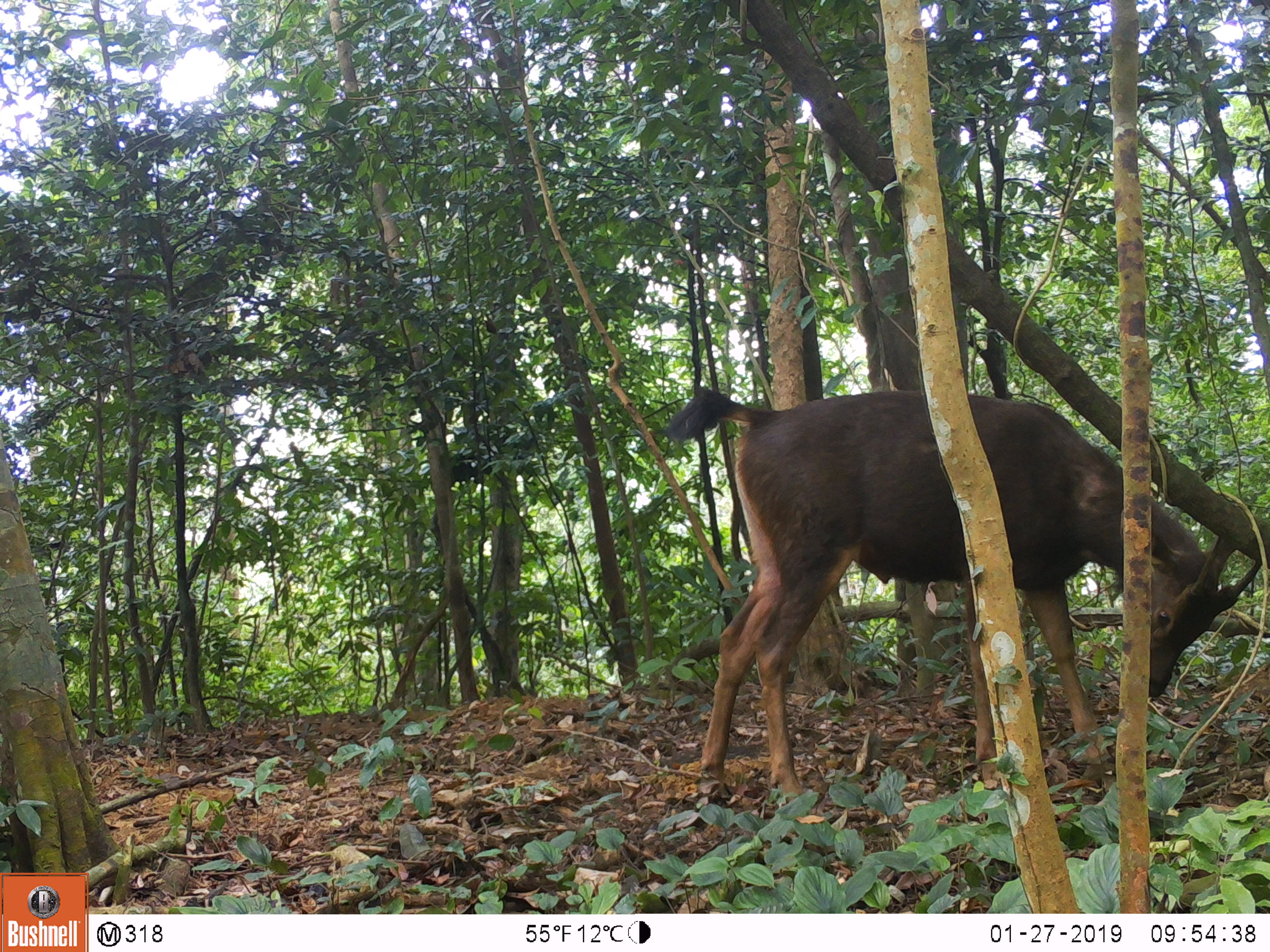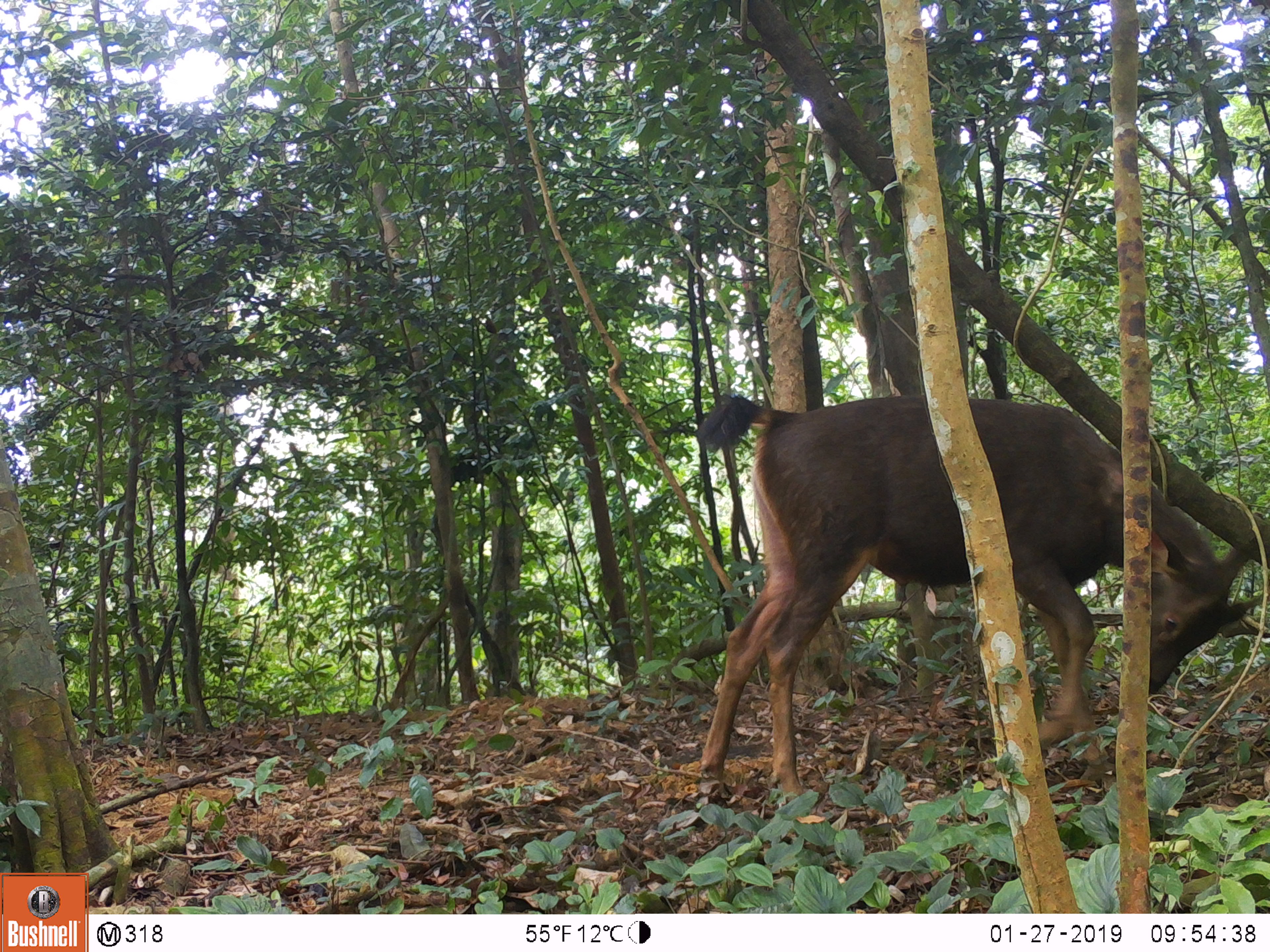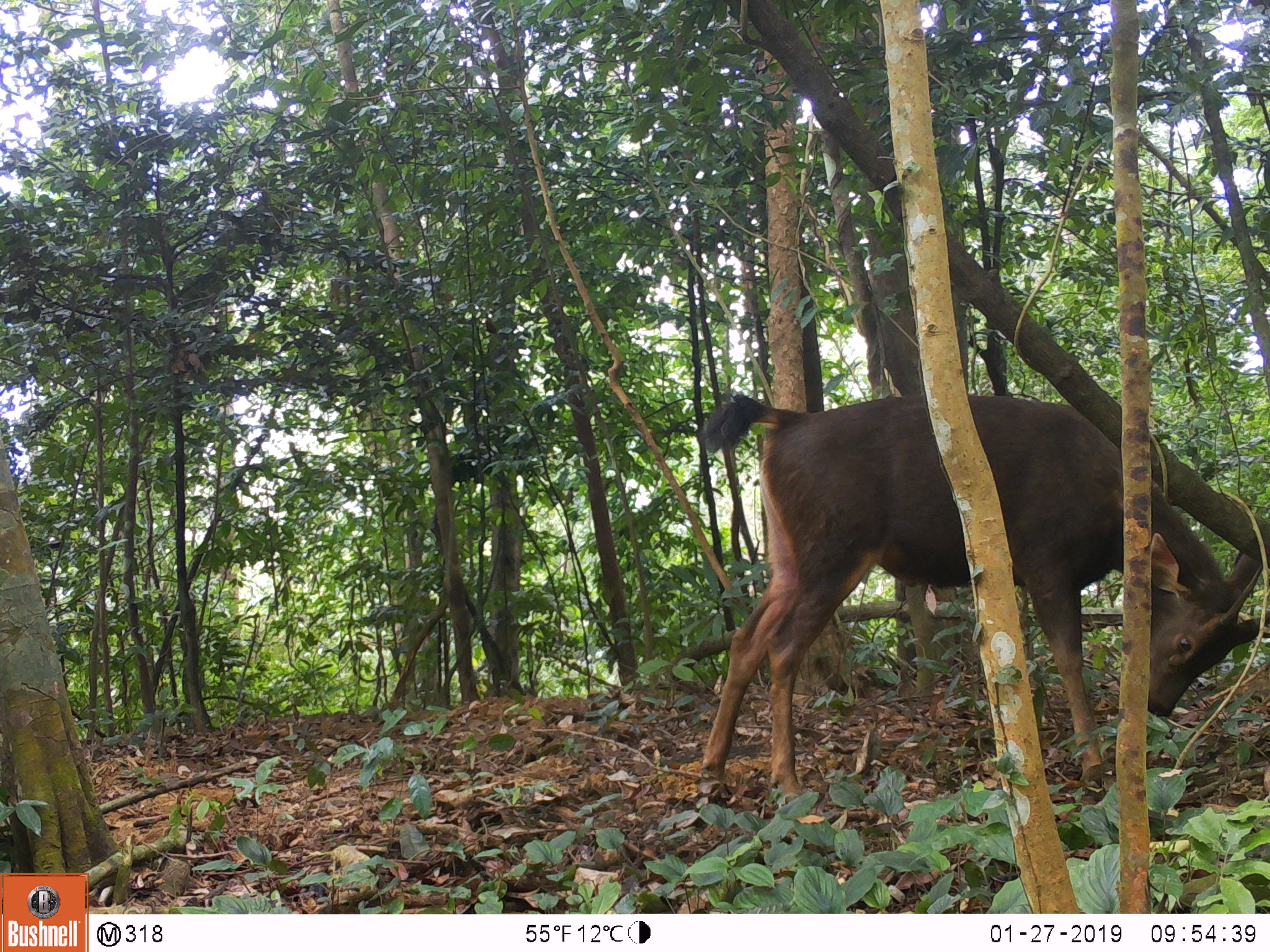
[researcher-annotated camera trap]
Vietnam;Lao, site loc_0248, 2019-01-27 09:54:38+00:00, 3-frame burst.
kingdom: Animalia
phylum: Chordata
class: Mammalia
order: Artiodactyla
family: Cervidae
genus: Rusa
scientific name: Rusa unicolor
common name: sambar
Sambar (Rusa unicolor). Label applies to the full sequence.